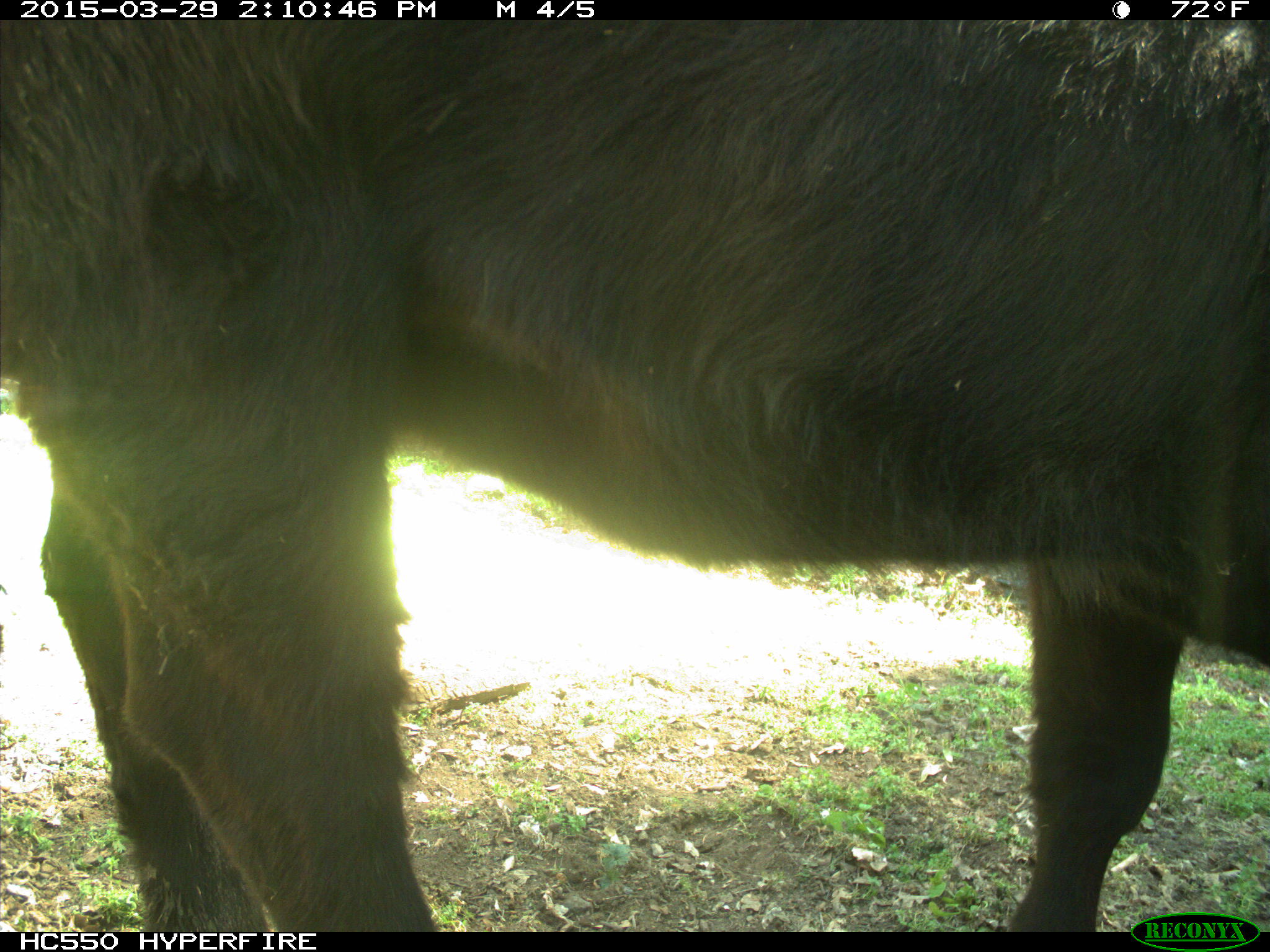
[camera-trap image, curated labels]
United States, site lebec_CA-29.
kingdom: Animalia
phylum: Chordata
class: Mammalia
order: Artiodactyla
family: Bovidae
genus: Bos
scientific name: Bos taurus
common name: domestic cow